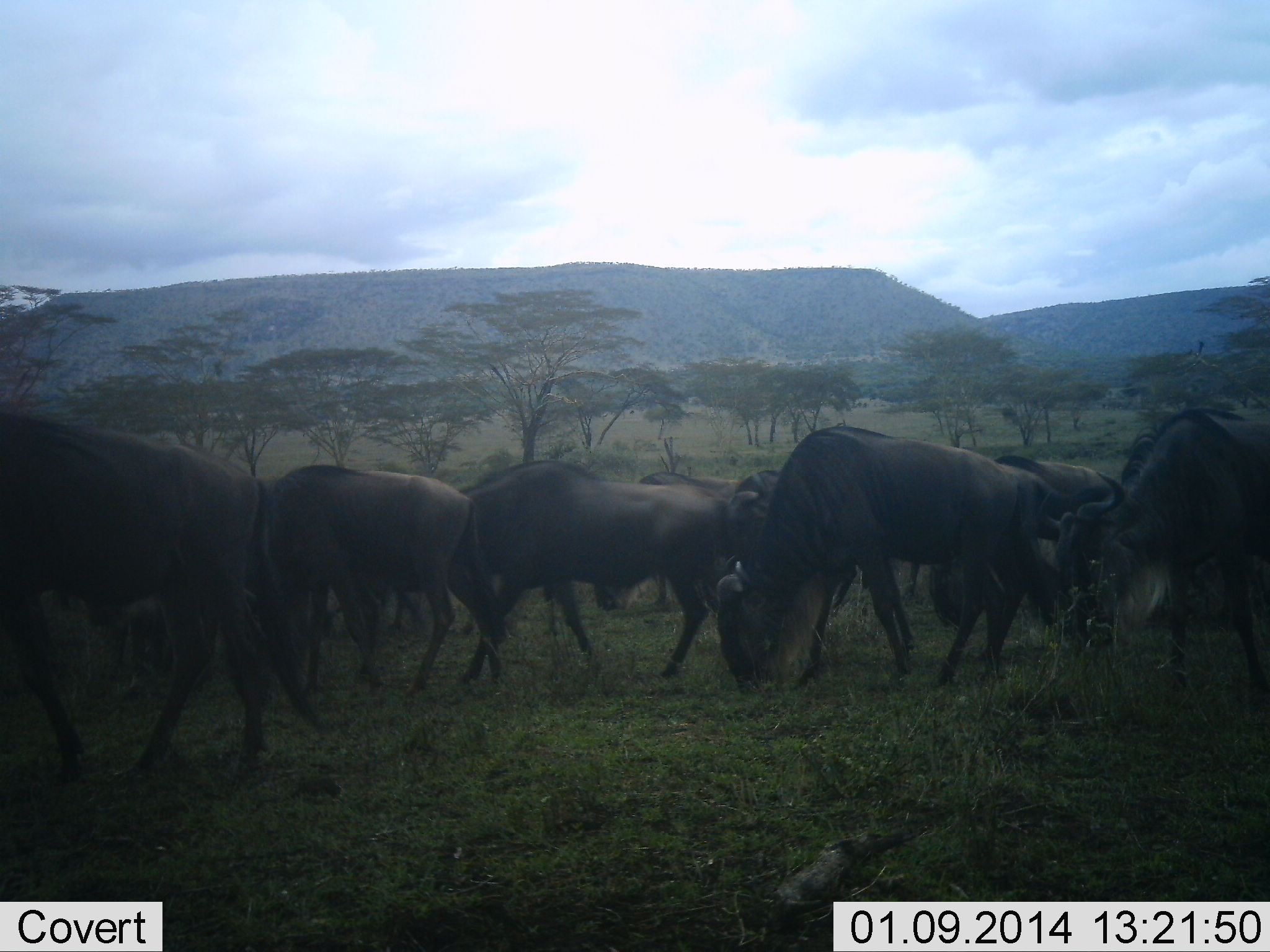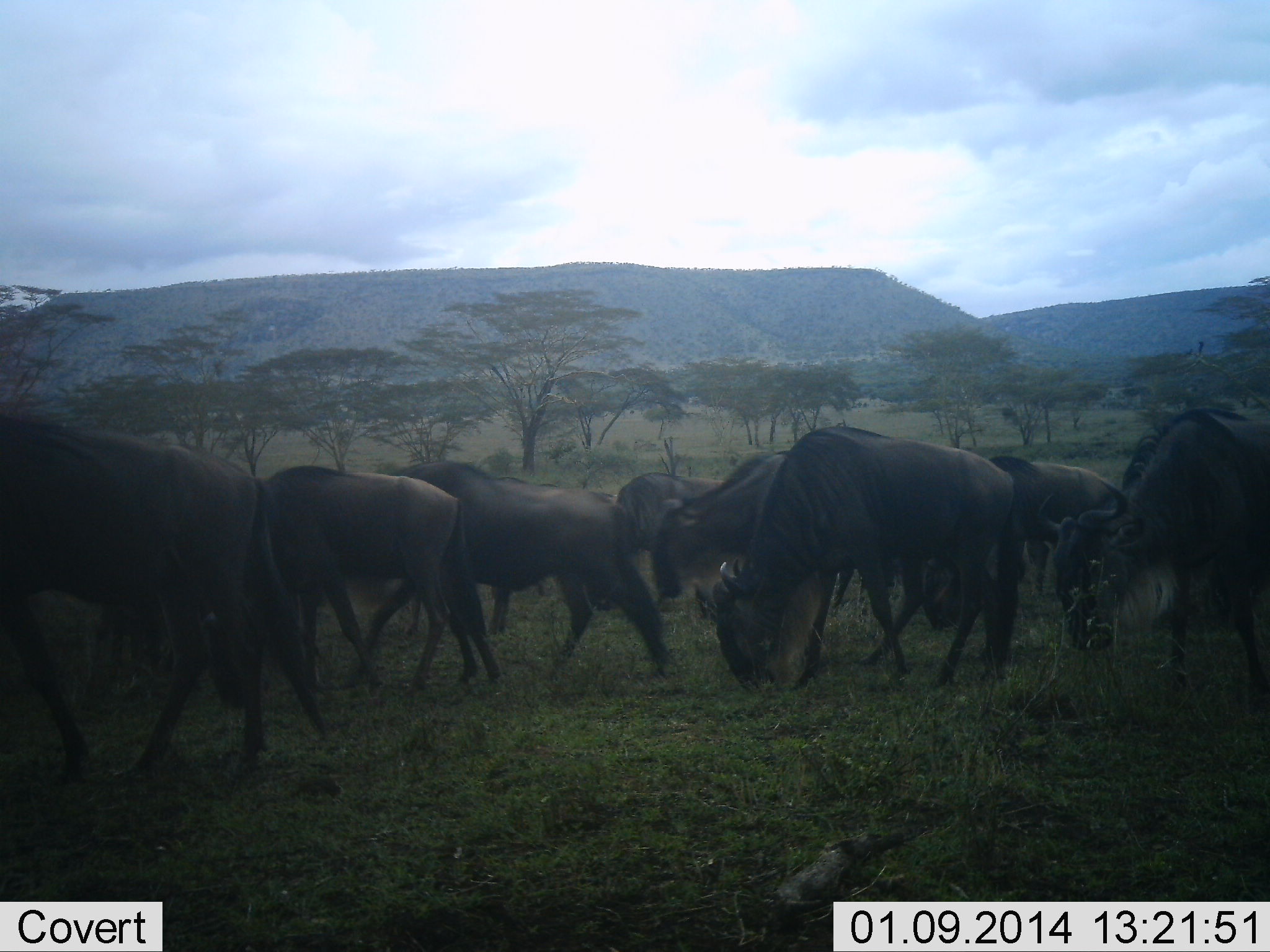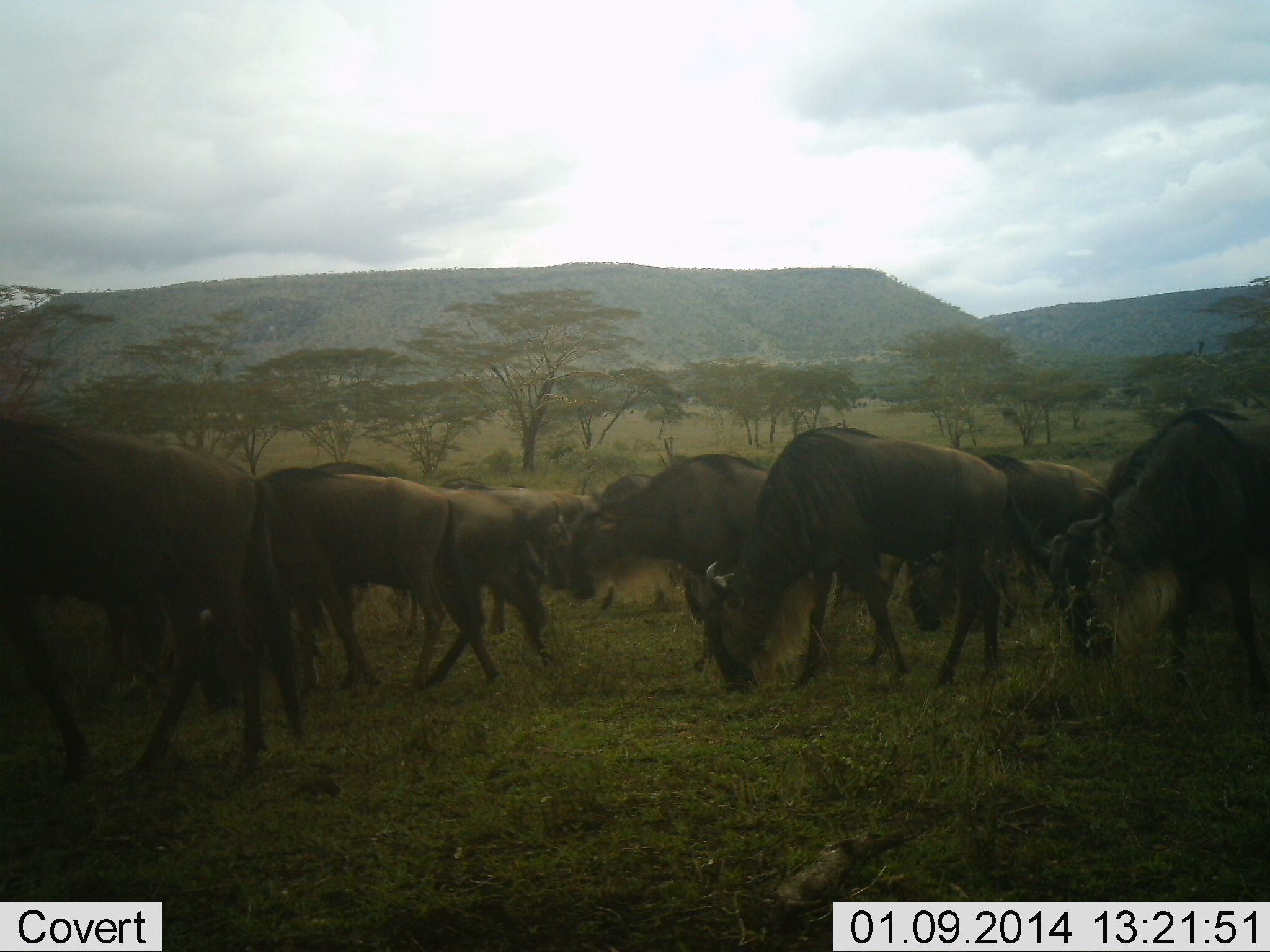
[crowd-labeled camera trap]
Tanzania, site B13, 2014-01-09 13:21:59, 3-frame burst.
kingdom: Animalia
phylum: Chordata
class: Mammalia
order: Artiodactyla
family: Bovidae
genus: Connochaetes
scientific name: Connochaetes taurinus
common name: blue wildebeest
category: wildebeest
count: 11-50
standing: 30%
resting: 0%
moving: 73%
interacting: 0%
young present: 0%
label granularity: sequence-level